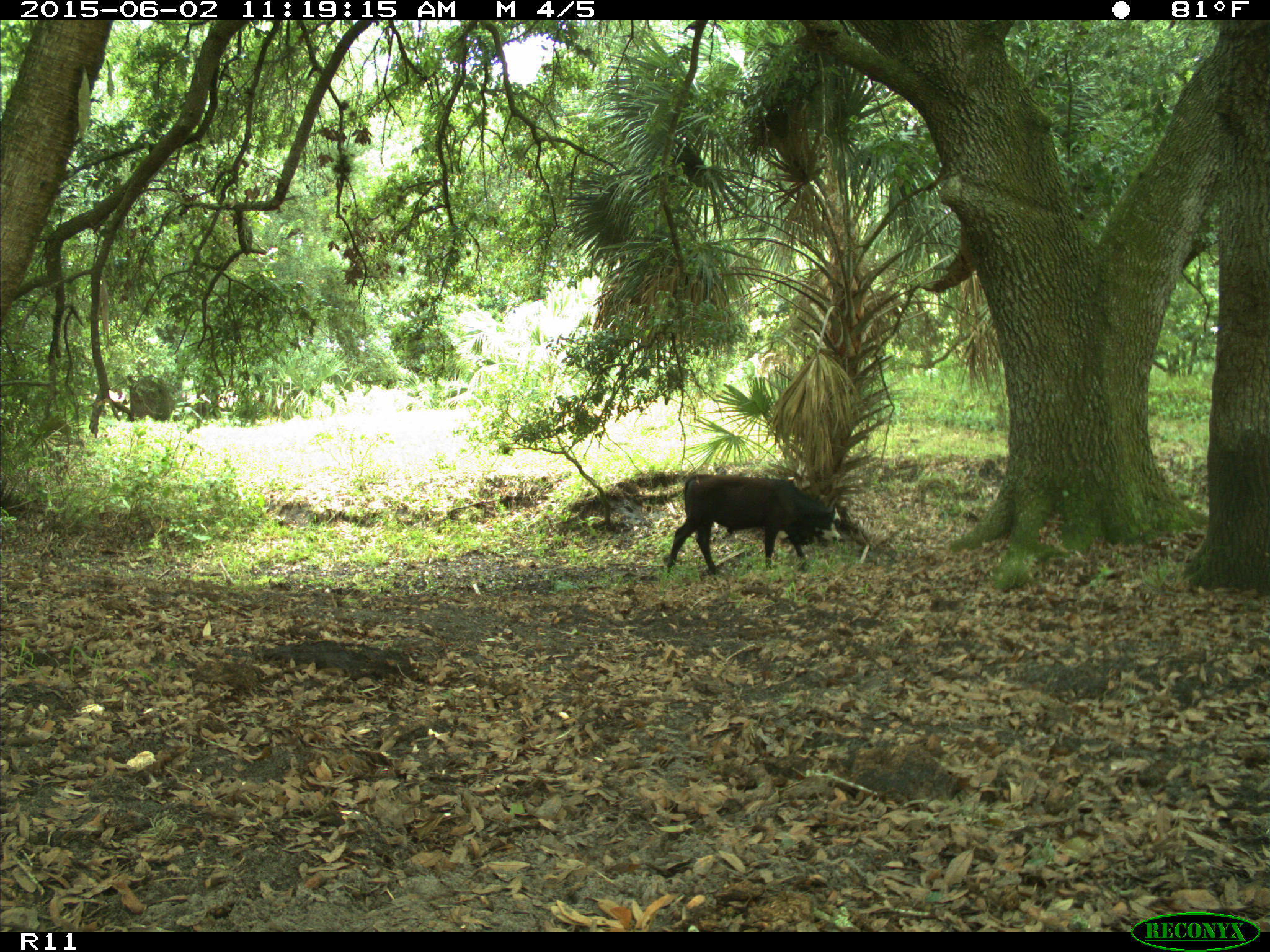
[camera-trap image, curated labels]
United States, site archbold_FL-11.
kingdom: Animalia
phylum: Chordata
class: Mammalia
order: Artiodactyla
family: Bovidae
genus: Bos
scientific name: Bos taurus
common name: domestic cow